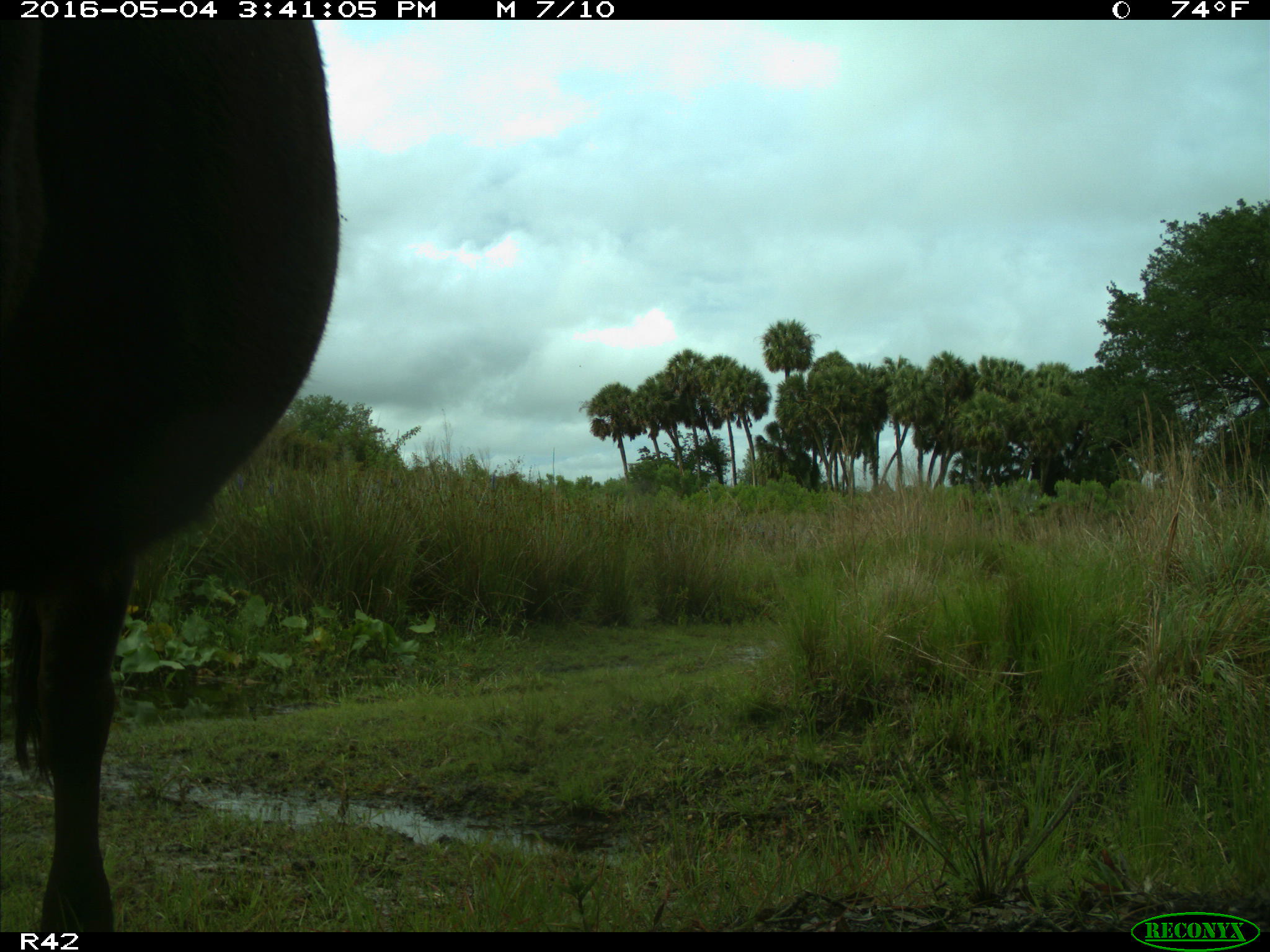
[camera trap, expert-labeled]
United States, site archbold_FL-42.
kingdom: Animalia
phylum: Chordata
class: Mammalia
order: Artiodactyla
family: Bovidae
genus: Bos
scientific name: Bos taurus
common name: domestic cow